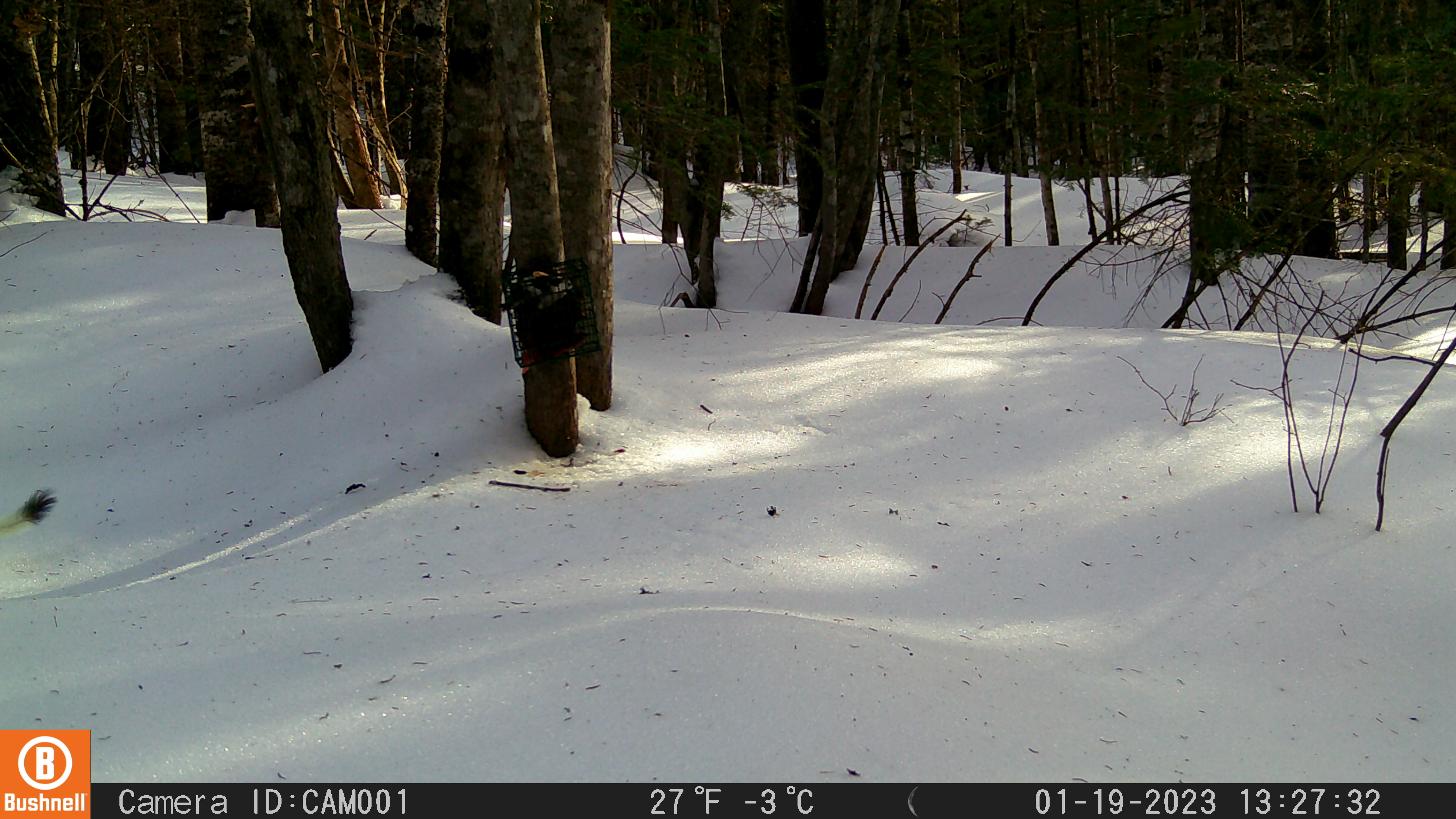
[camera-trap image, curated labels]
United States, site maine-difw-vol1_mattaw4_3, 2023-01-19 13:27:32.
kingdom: Animalia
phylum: Chordata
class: Mammalia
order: Carnivora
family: Mustelidae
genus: Neogale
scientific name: Neogale frenata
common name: long-tailed weasel